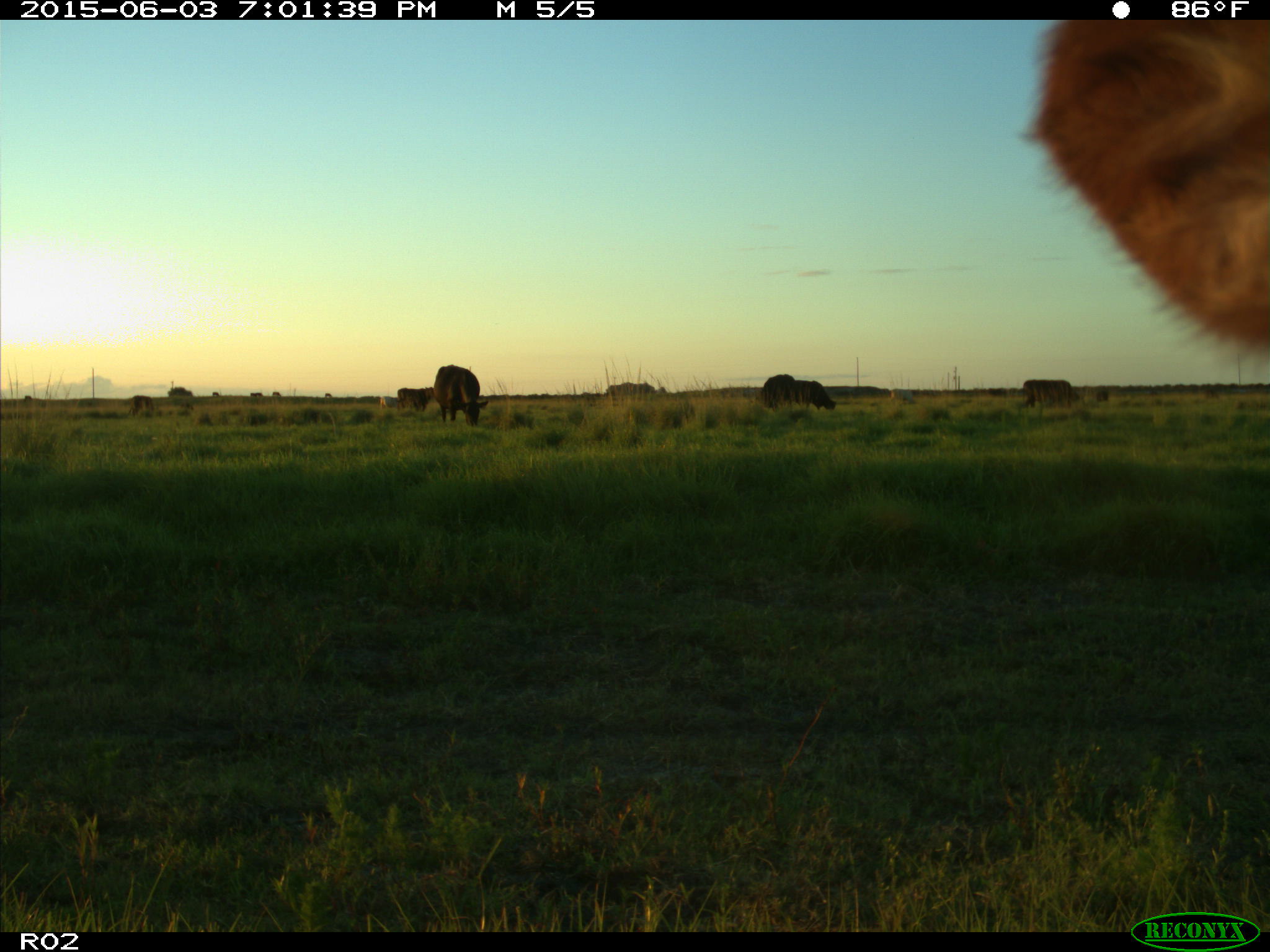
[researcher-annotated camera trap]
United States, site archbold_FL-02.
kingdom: Animalia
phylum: Chordata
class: Mammalia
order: Artiodactyla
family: Bovidae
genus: Bos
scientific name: Bos taurus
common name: domestic cow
Bos taurus (domestic cow).